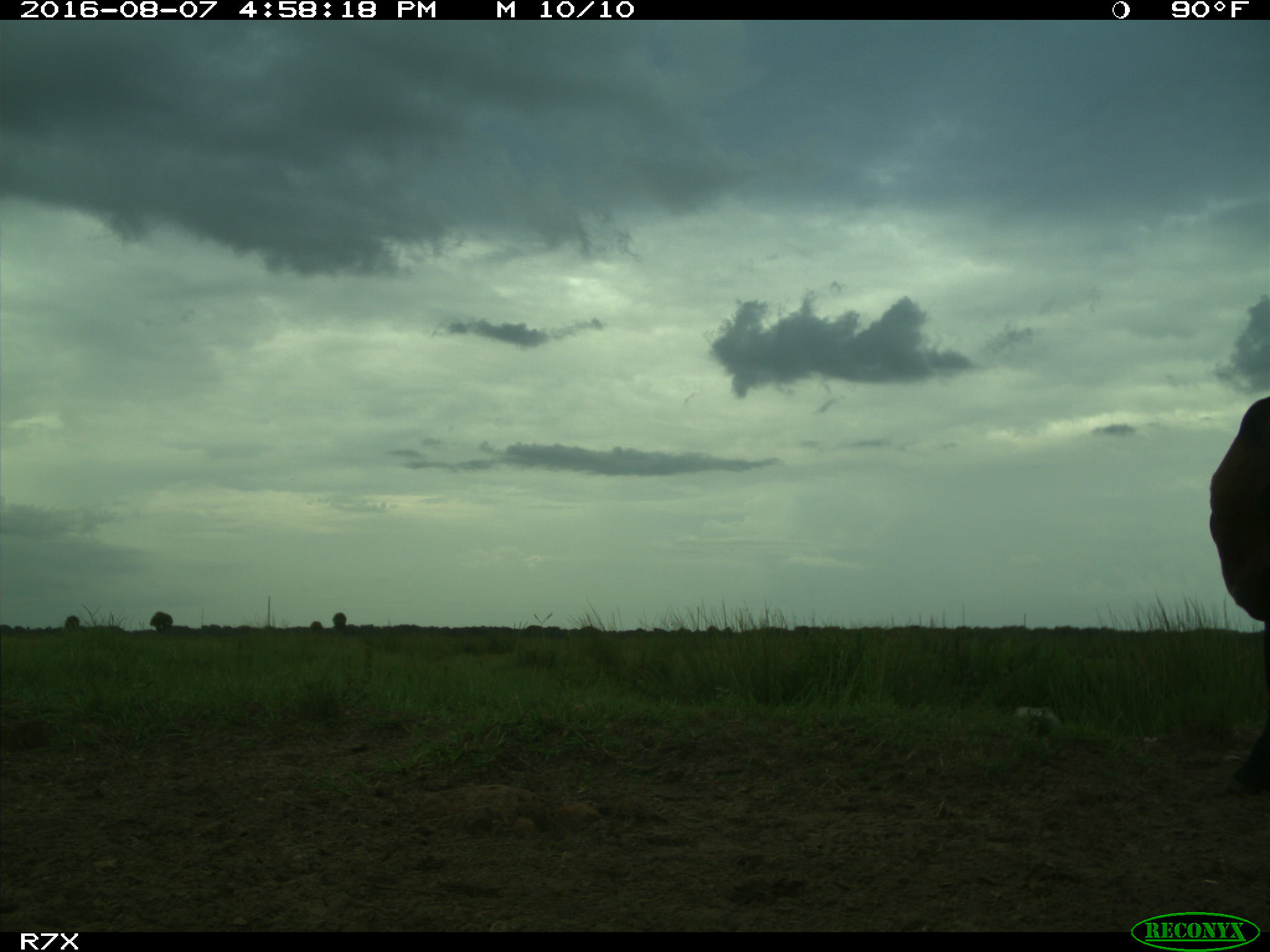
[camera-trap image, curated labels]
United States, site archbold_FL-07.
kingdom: Animalia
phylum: Chordata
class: Mammalia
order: Artiodactyla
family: Bovidae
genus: Bos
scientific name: Bos taurus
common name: domestic cow